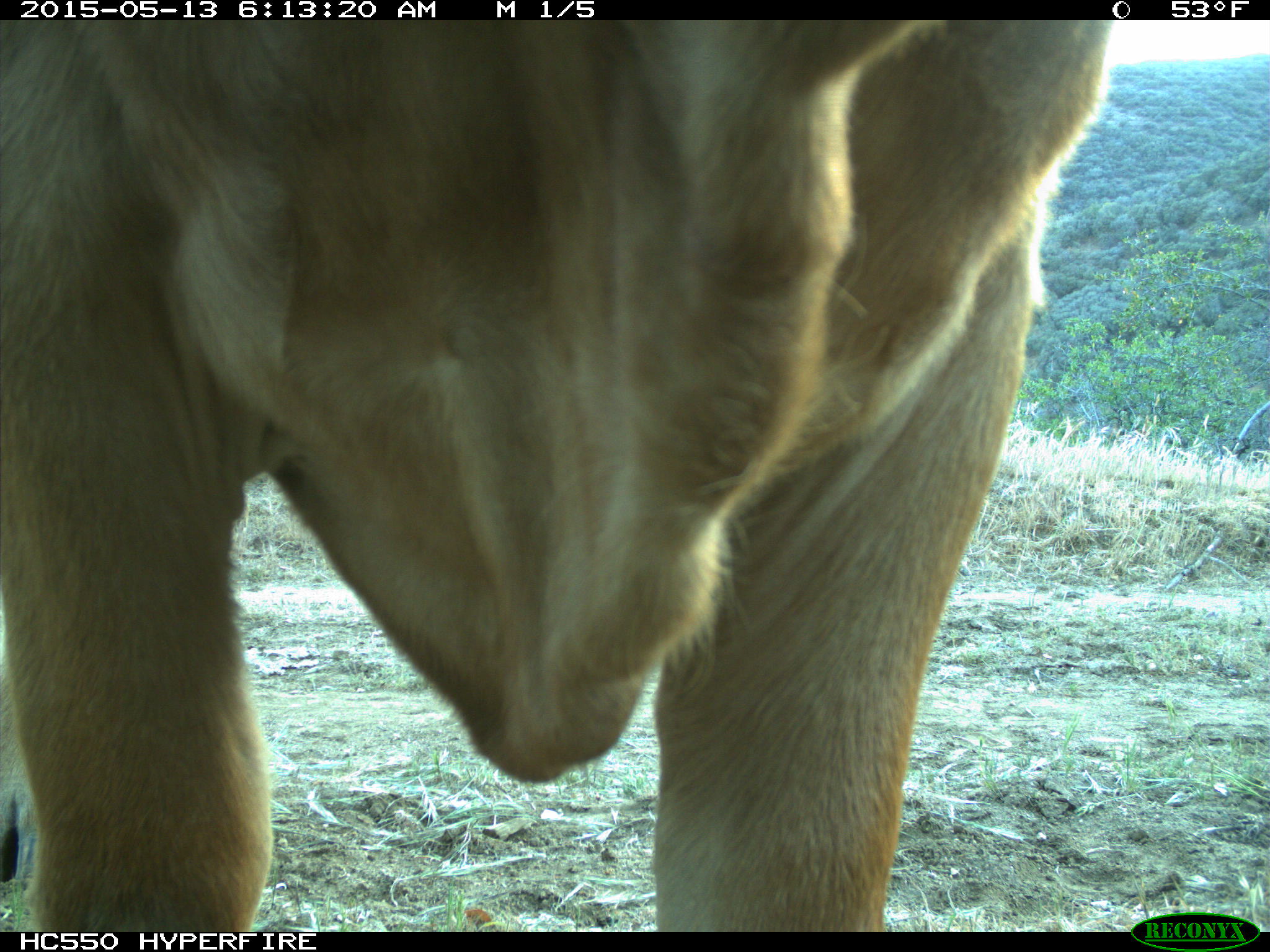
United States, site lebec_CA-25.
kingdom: Animalia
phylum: Chordata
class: Mammalia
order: Artiodactyla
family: Bovidae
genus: Bos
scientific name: Bos taurus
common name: domestic cow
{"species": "Bos taurus (domestic cow)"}